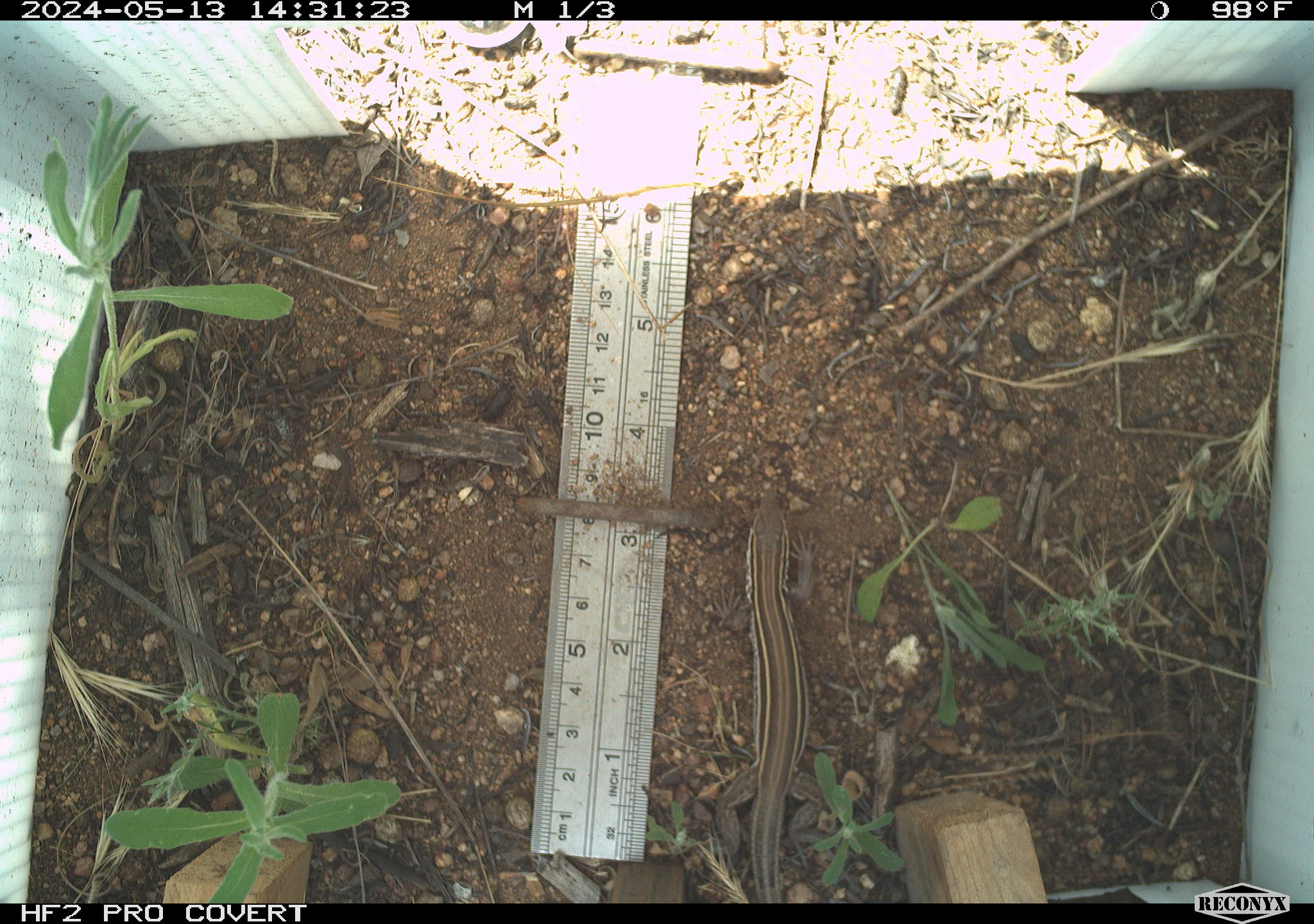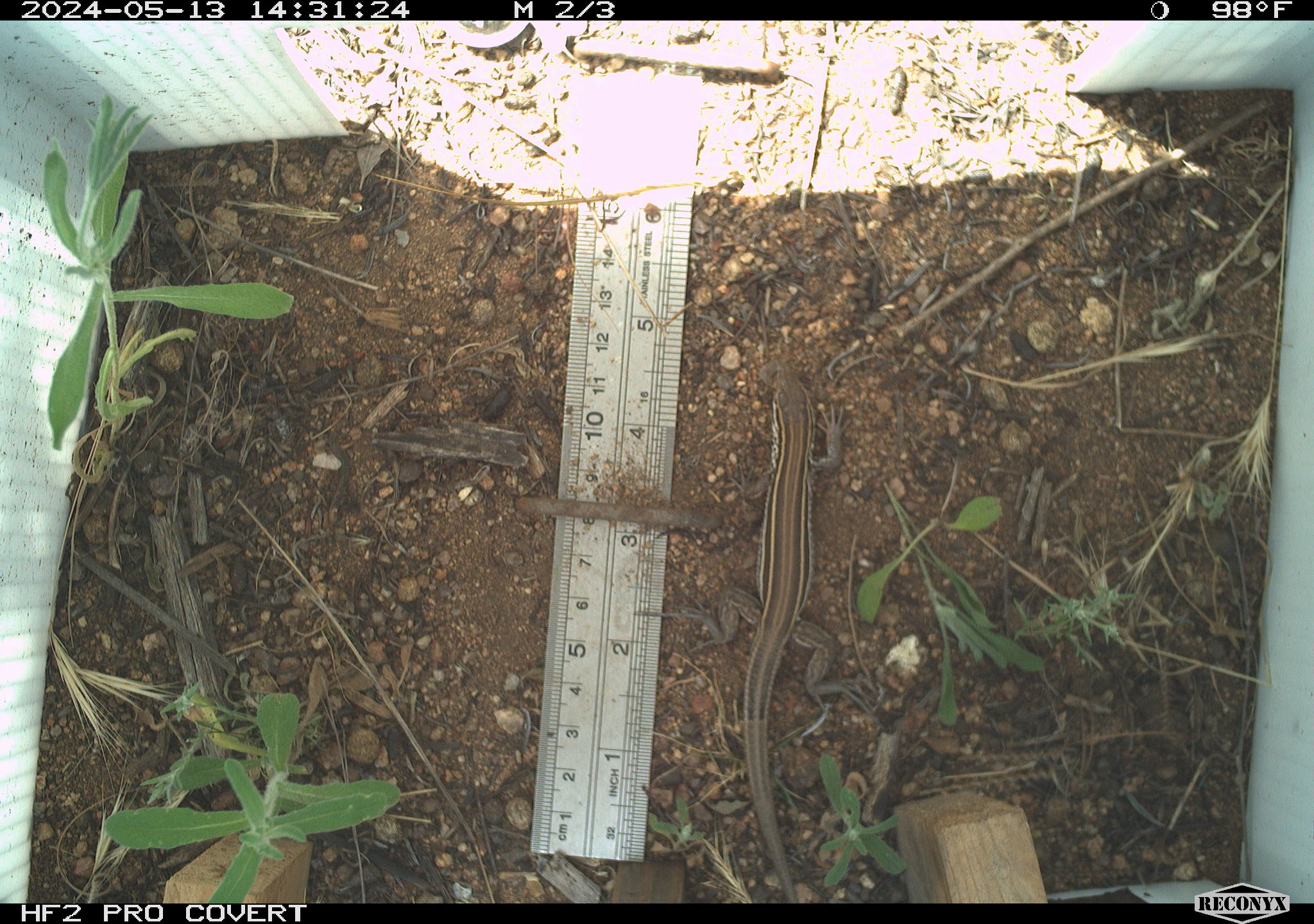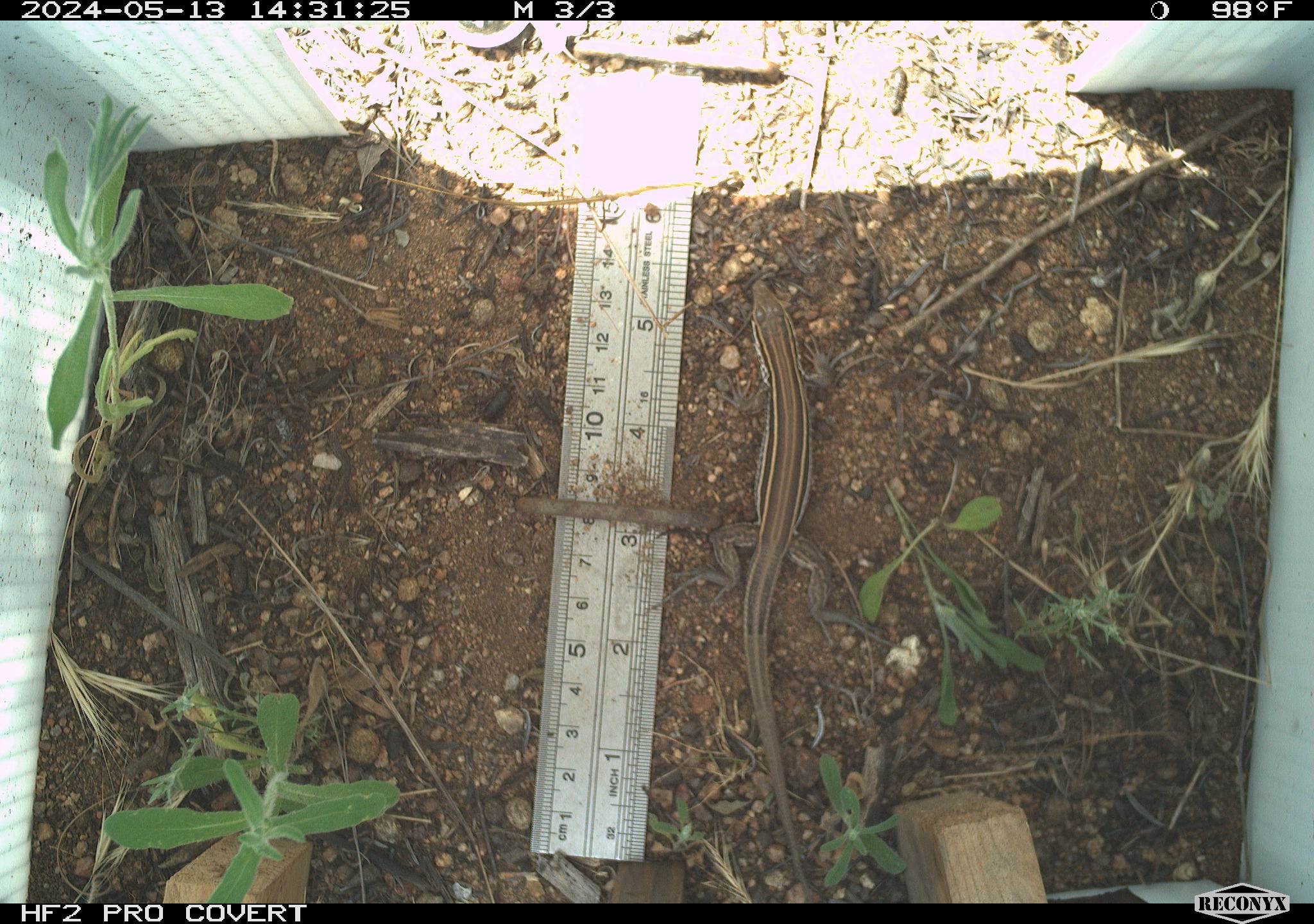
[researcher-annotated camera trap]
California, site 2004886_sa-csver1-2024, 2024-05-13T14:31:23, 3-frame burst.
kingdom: Animalia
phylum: Chordata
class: Reptilia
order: Squamata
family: Teiidae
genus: Aspidoscelis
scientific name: Aspidoscelis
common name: whiptail lizards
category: aspidoscelis species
Aspidoscelis species (whiptail lizards) (Aspidoscelis).